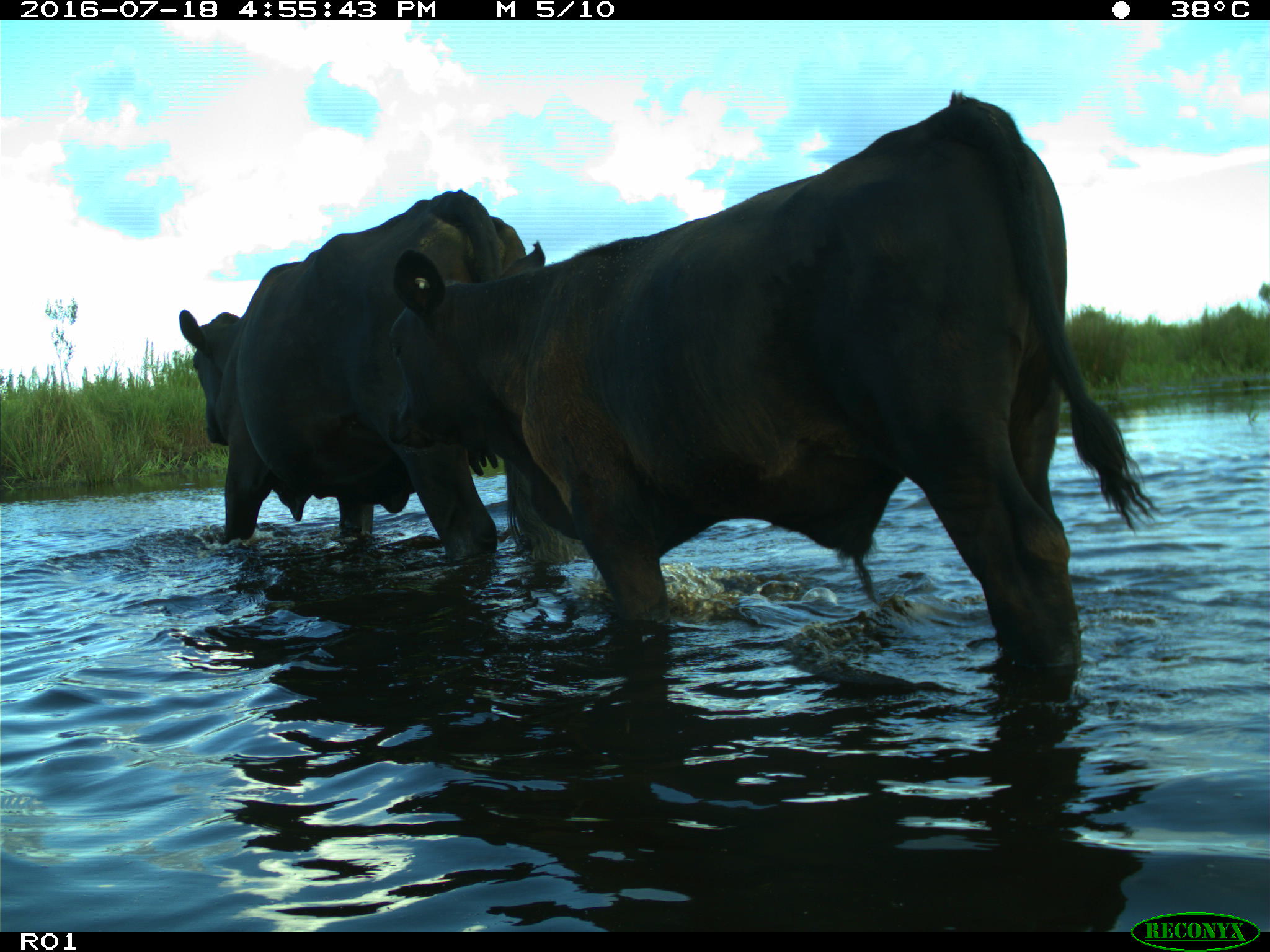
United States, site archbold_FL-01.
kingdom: Animalia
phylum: Chordata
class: Mammalia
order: Artiodactyla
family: Bovidae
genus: Bos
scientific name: Bos taurus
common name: domestic cow